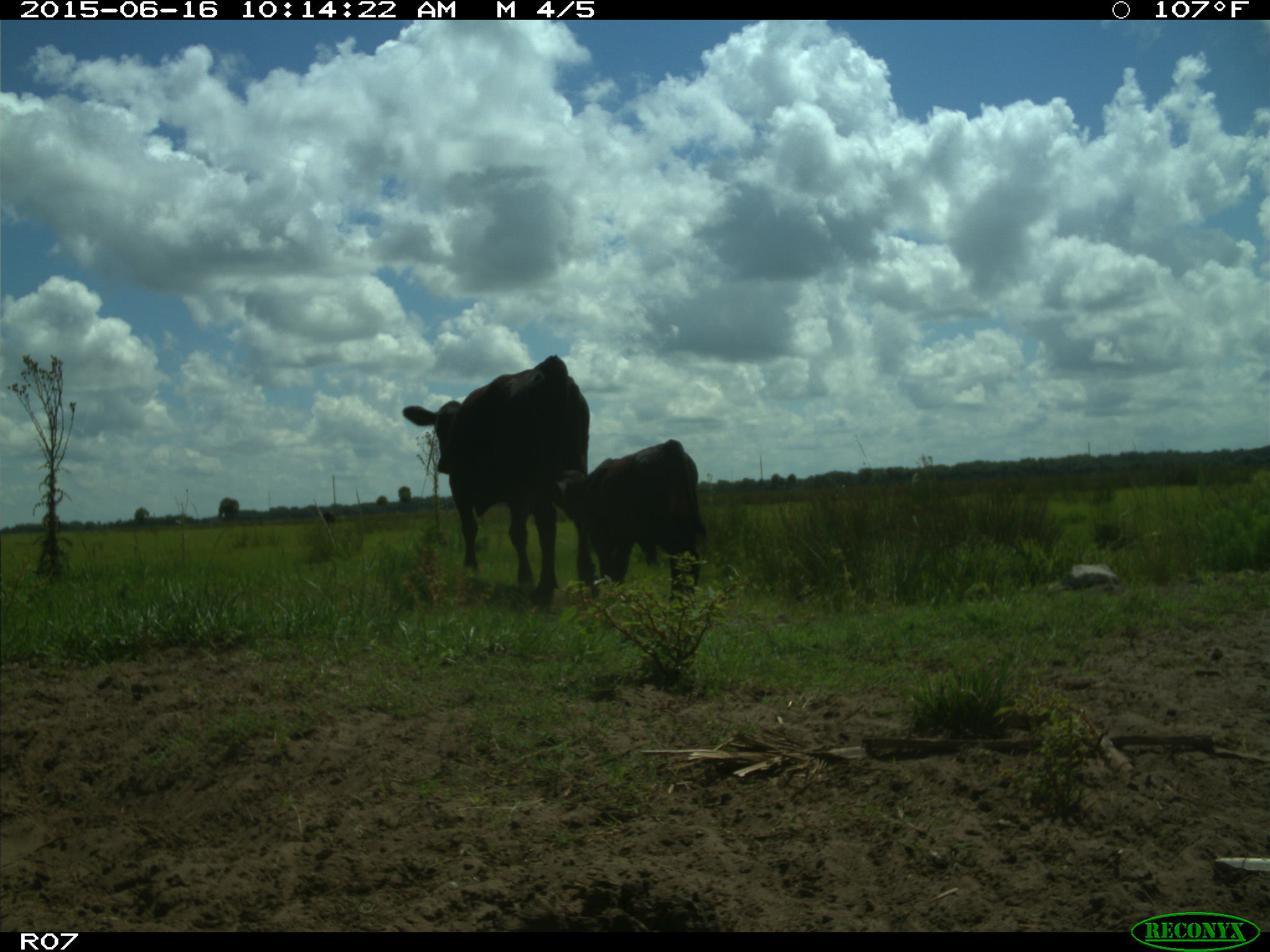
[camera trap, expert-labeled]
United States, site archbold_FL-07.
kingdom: Animalia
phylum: Chordata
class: Mammalia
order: Artiodactyla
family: Bovidae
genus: Bos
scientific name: Bos taurus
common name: domestic cow